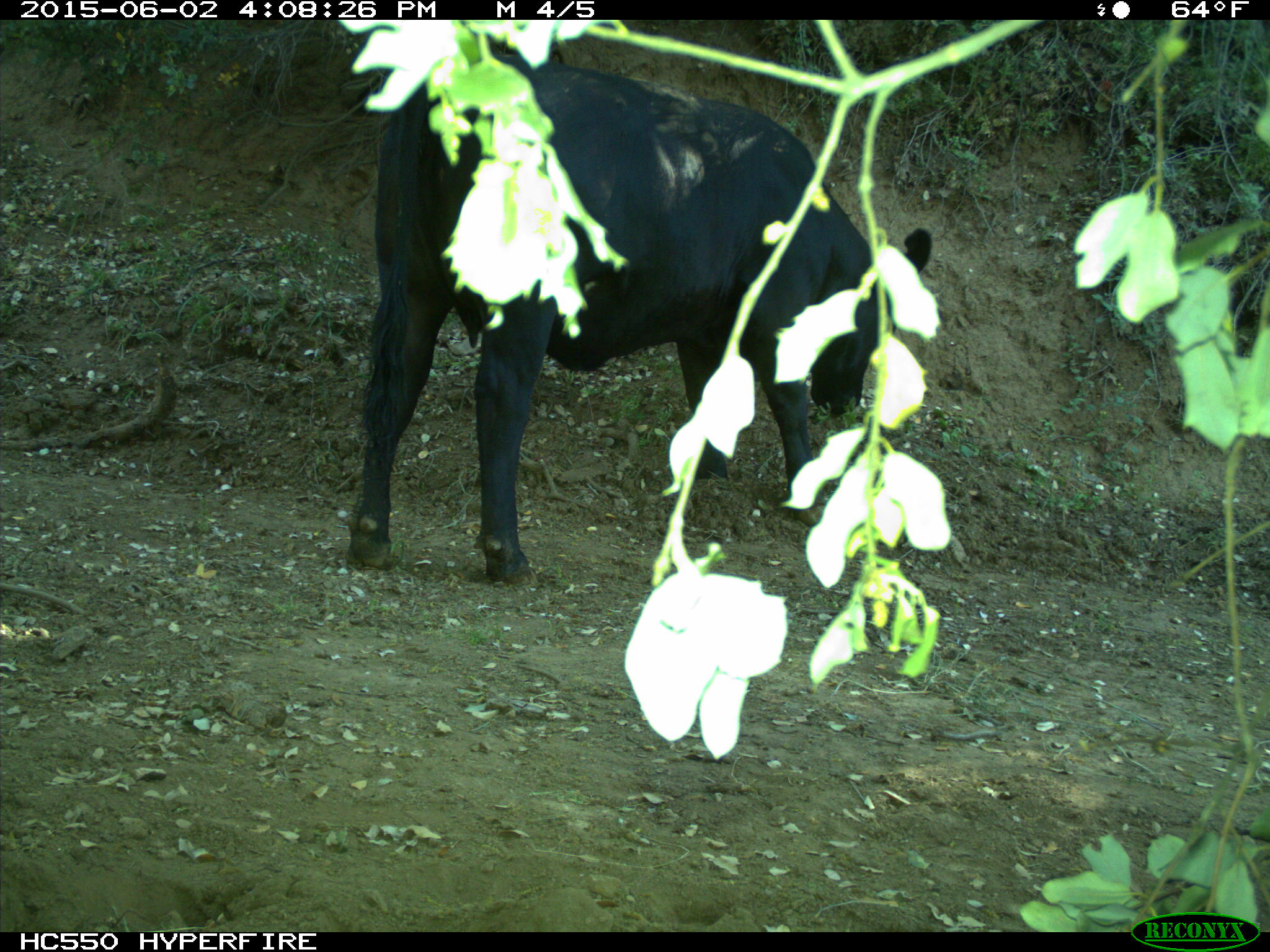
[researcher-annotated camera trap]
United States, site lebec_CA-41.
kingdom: Animalia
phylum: Chordata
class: Mammalia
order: Artiodactyla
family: Bovidae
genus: Bos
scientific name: Bos taurus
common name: domestic cow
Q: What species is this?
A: Bos taurus (domestic cow).